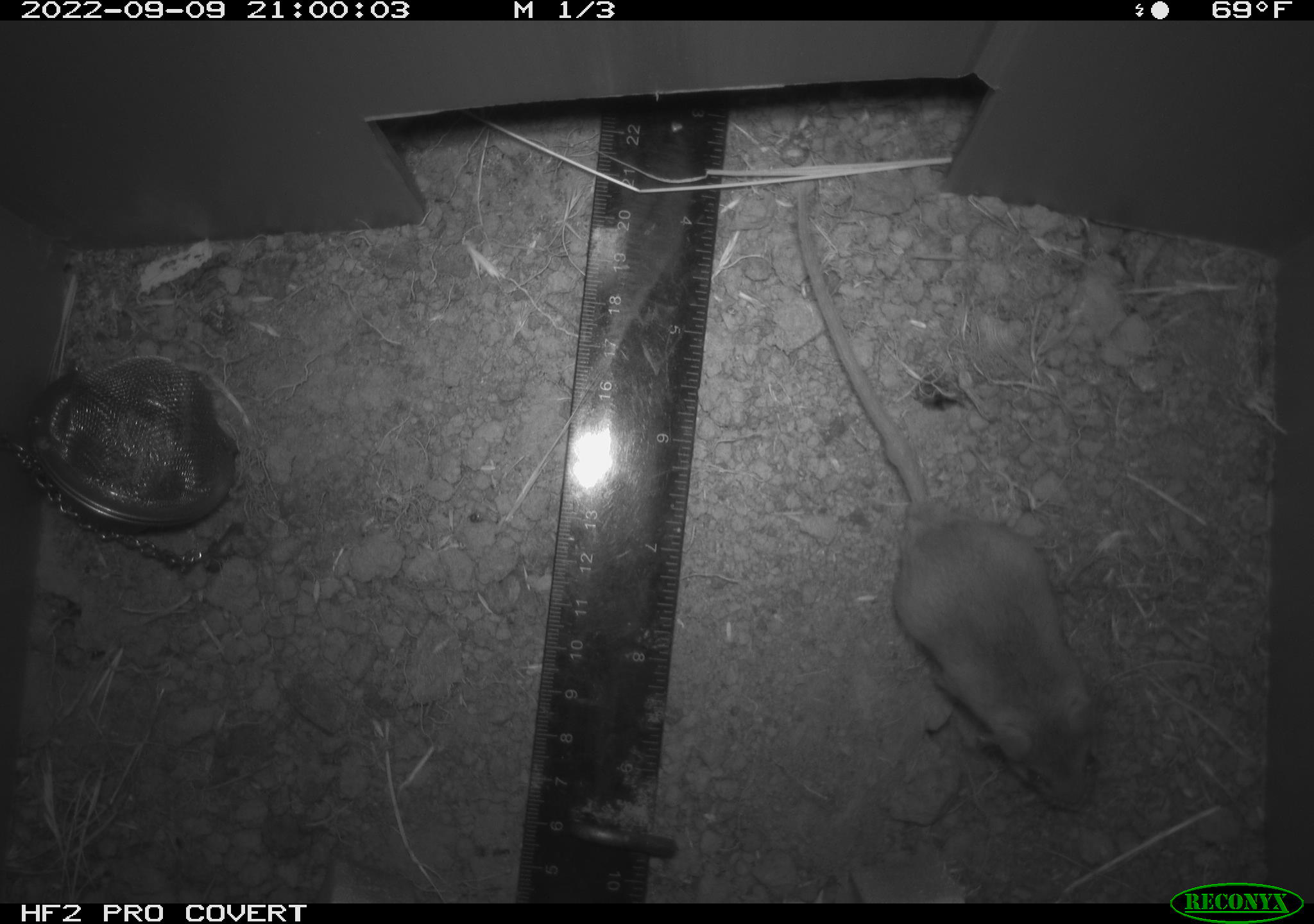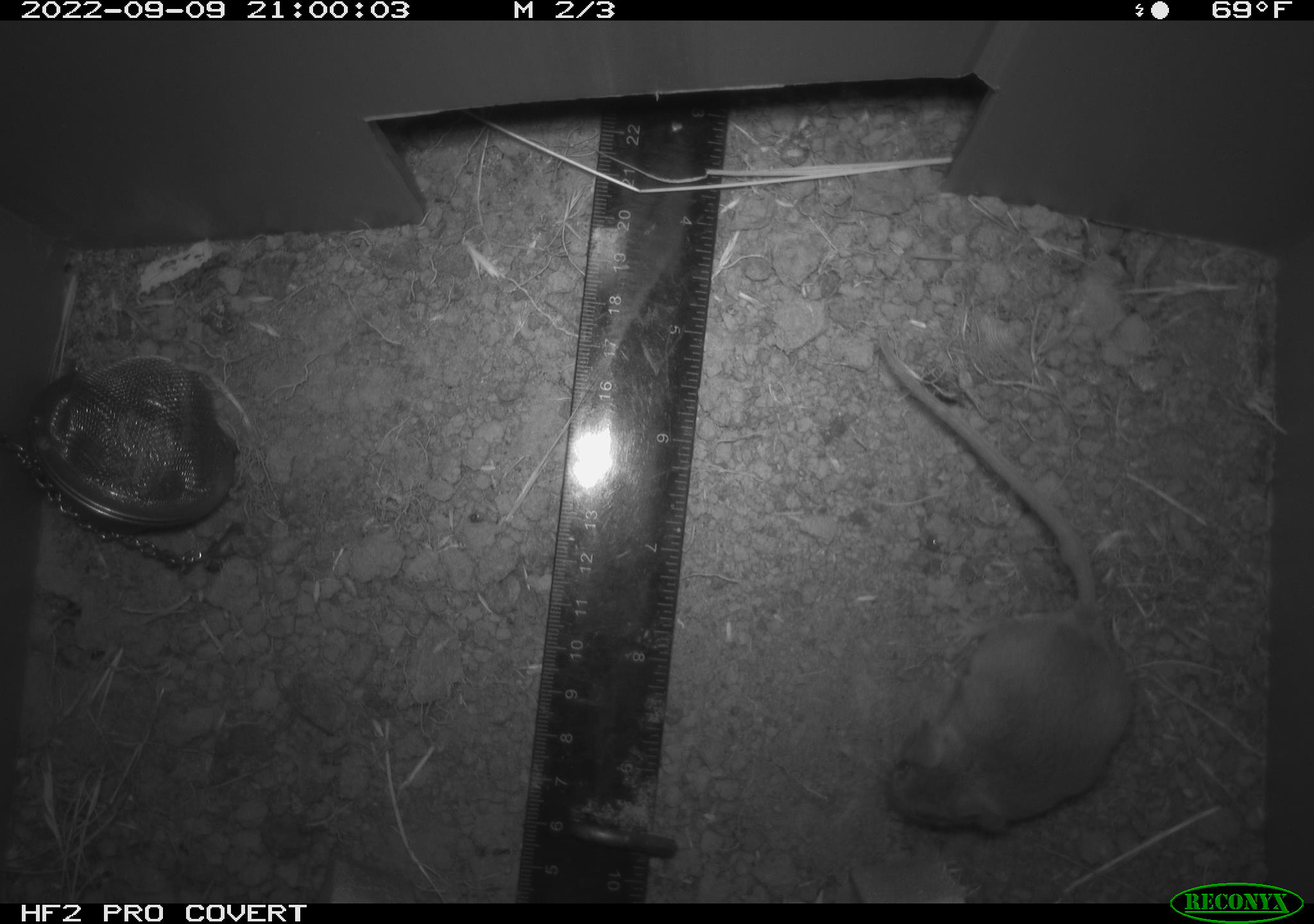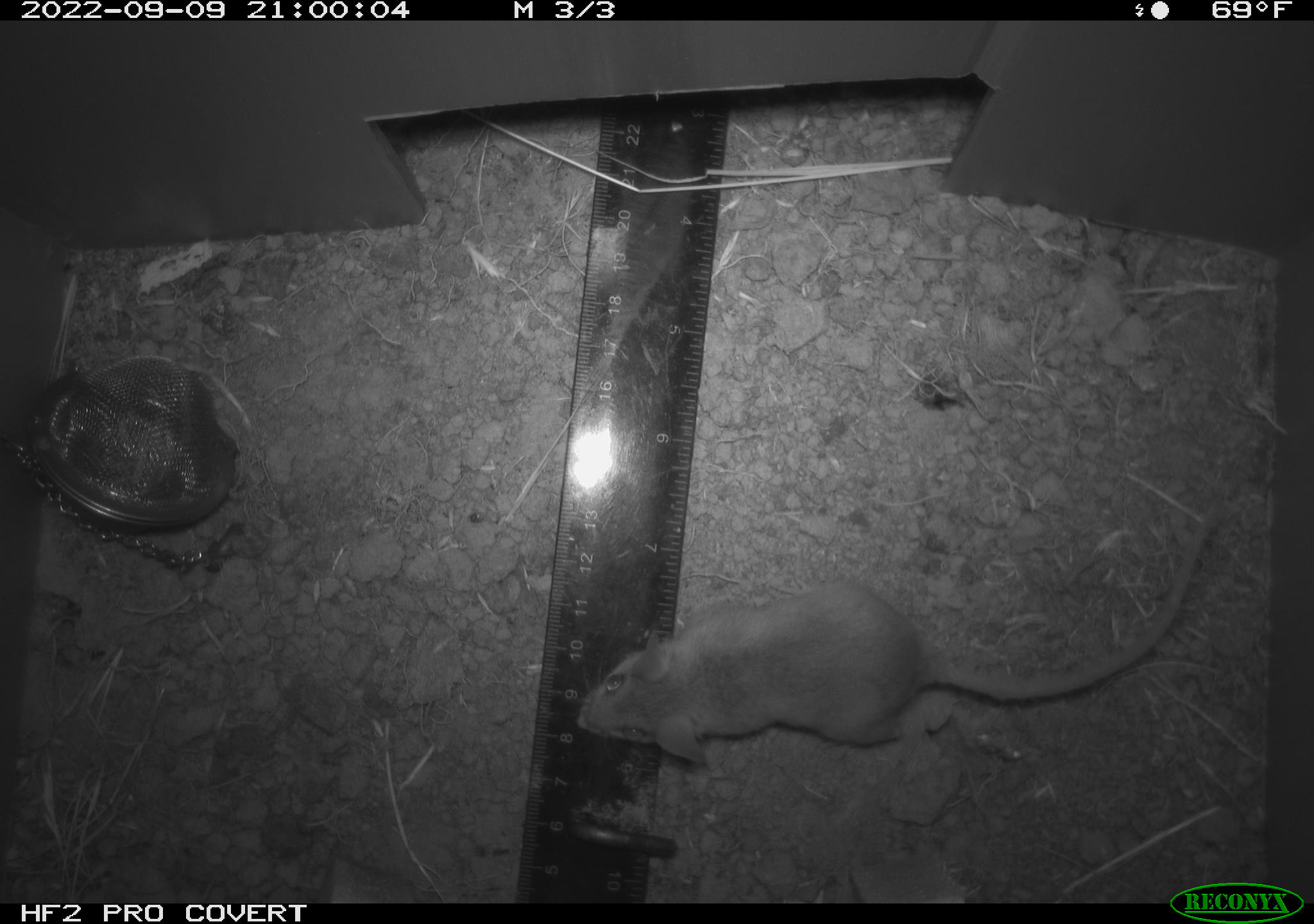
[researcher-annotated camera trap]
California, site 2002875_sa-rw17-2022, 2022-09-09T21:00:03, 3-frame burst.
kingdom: Animalia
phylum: Chordata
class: Mammalia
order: Rodentia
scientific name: Rodentia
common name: mouse species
Mouse species (Rodentia).